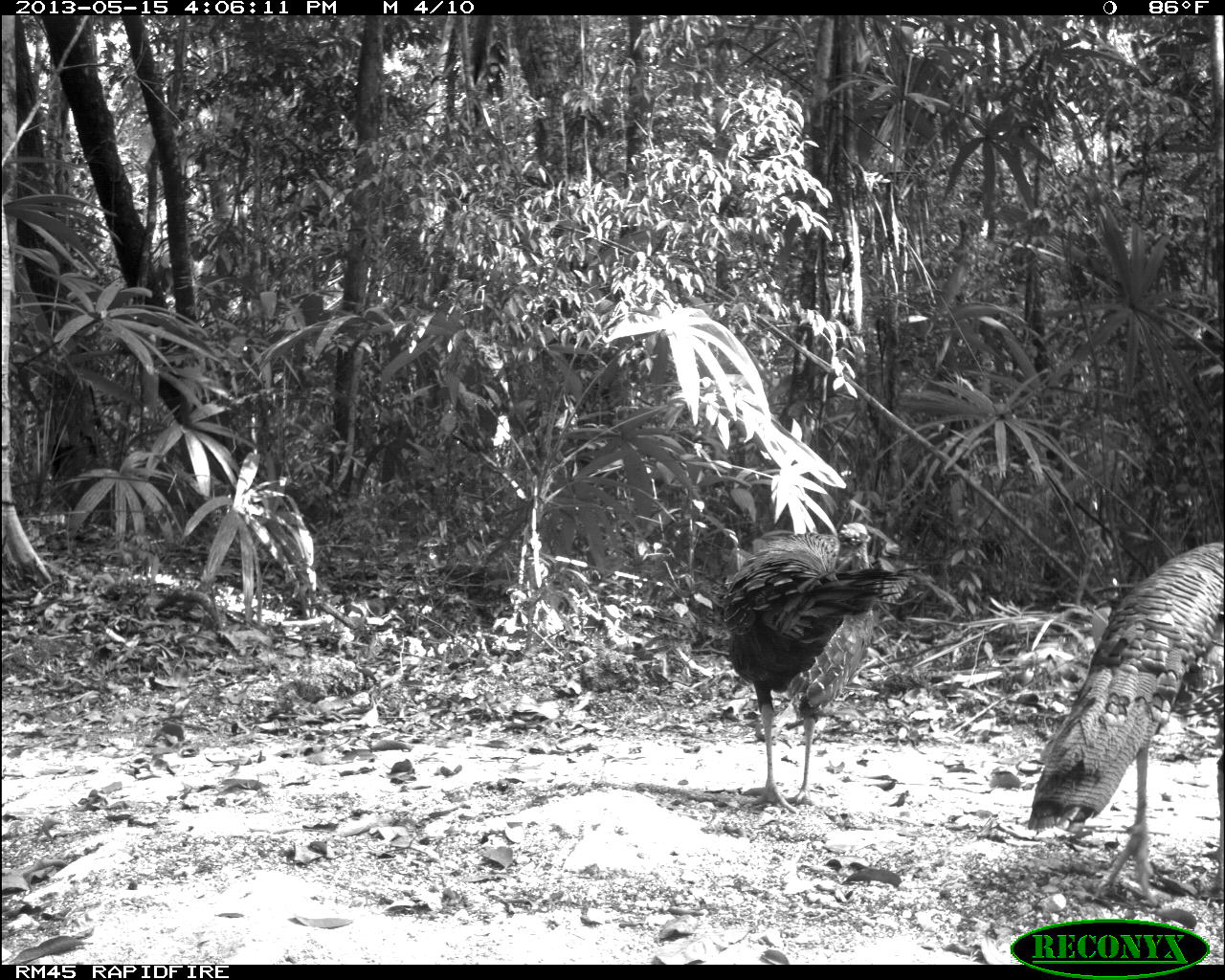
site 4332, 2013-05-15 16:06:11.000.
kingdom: Animalia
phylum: Chordata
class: Aves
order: Galliformes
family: Phasianidae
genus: Meleagris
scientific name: Meleagris ocellata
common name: ocellated turkey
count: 4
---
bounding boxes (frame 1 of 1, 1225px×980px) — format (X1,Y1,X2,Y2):
meleagris ocellata: (1023,533,1225,910); (716,520,929,815)